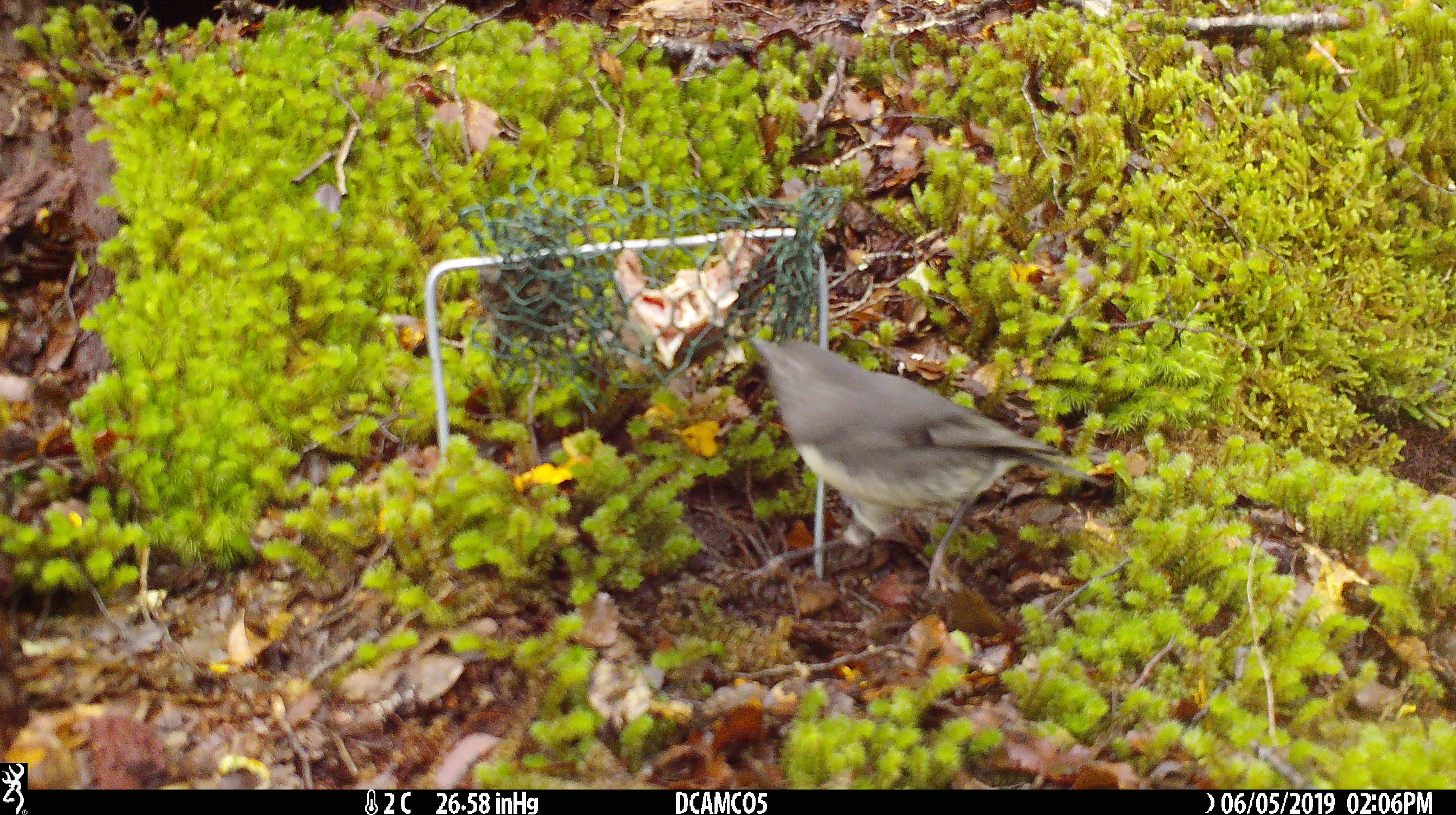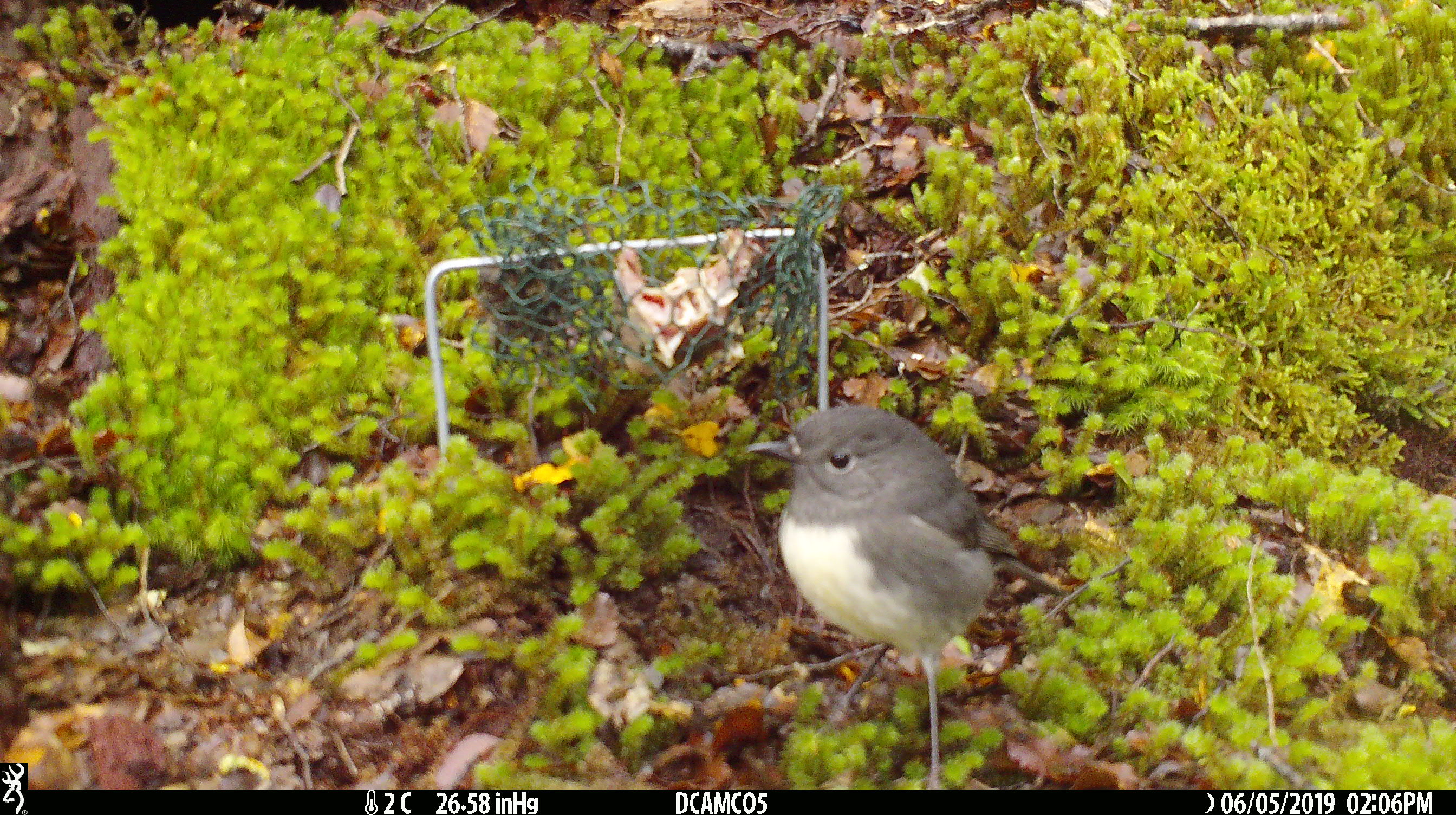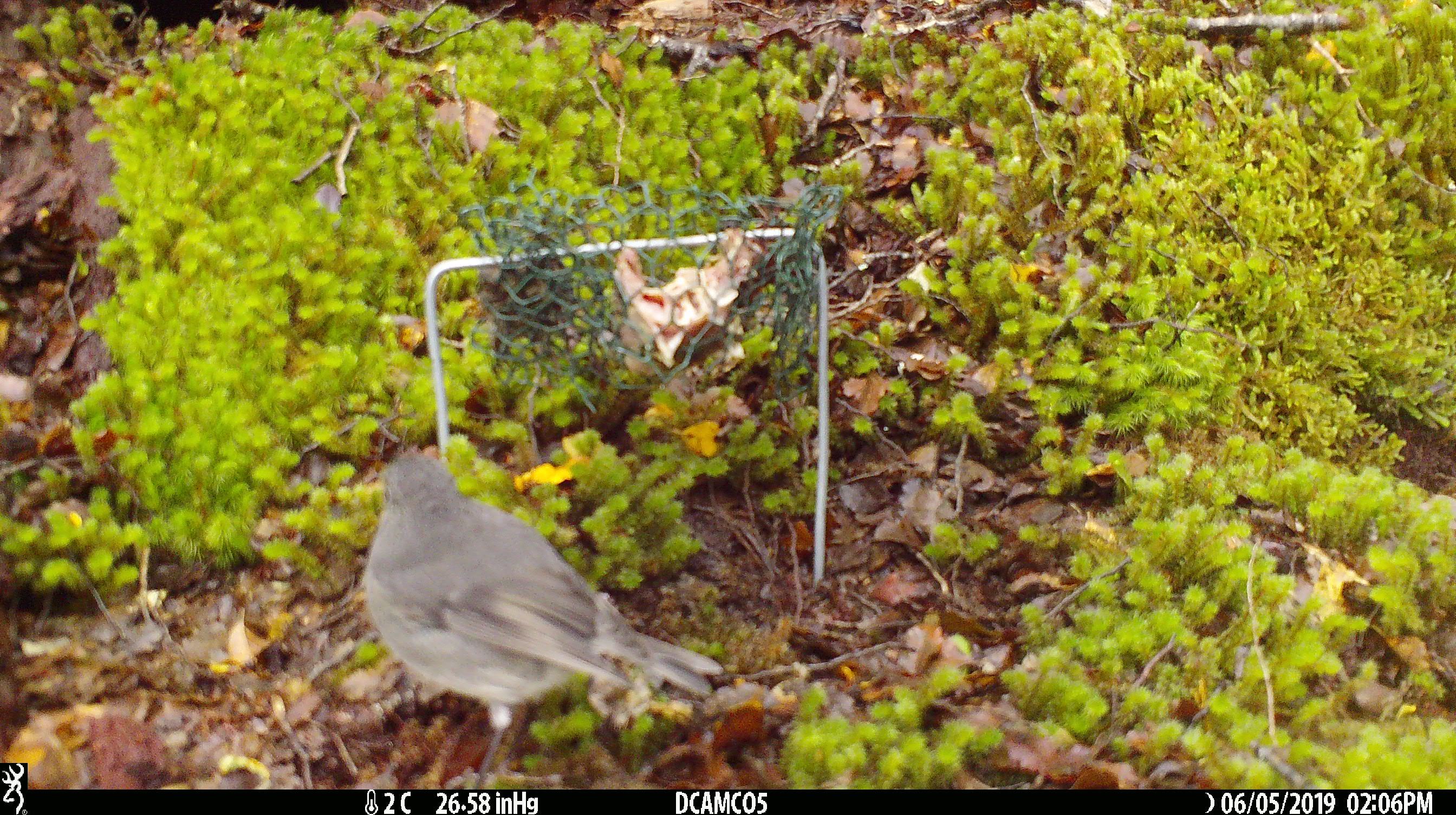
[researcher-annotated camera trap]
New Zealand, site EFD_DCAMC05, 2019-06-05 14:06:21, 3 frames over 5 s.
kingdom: Animalia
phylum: Chordata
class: Aves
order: Passeriformes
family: Petroicidae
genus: Petroica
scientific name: Petroica australis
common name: new zealand robin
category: robin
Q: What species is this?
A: Robin (new zealand robin) (Petroica australis).